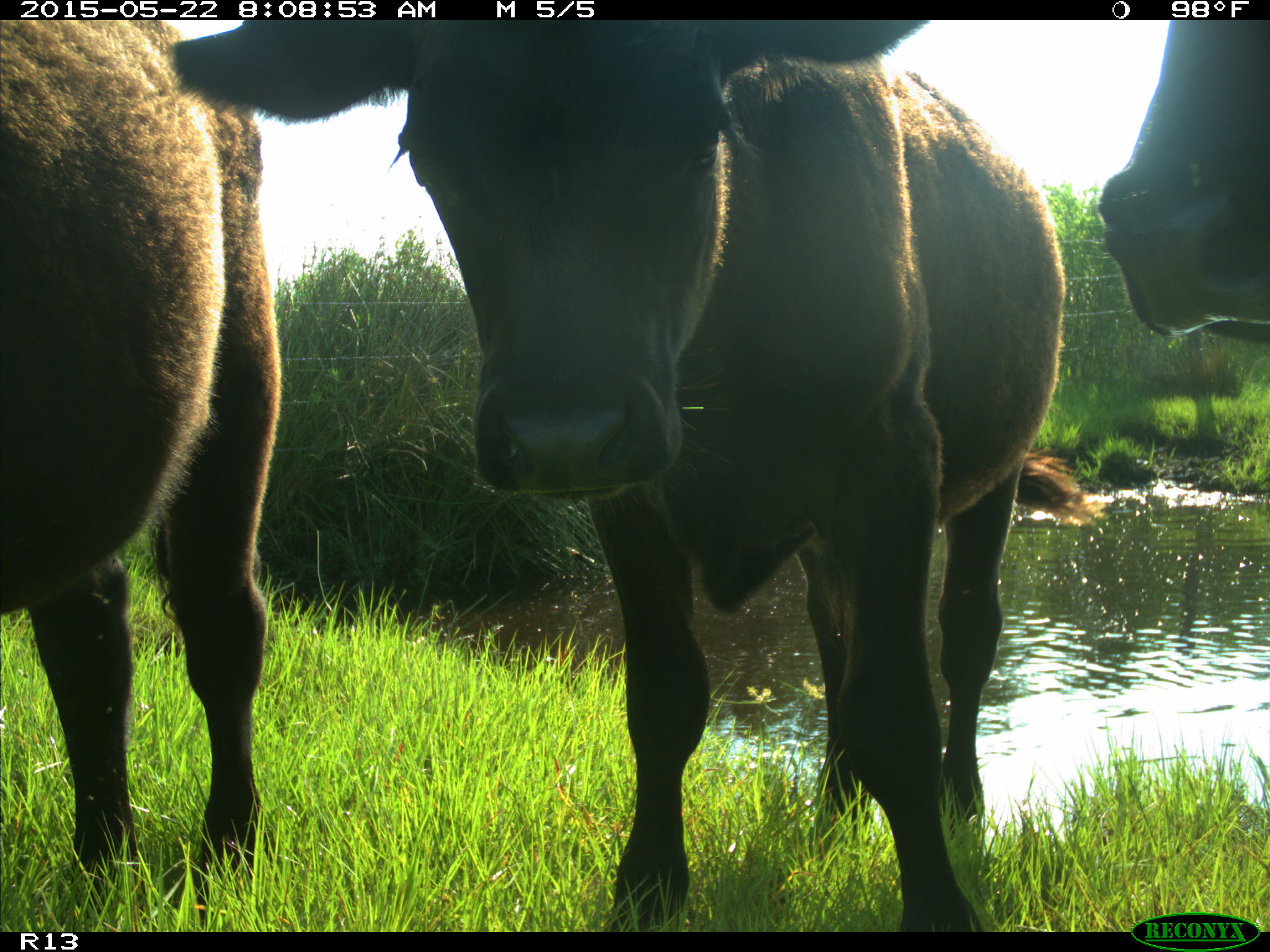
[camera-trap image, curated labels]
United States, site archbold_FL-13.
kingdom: Animalia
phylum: Chordata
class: Mammalia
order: Artiodactyla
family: Bovidae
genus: Bos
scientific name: Bos taurus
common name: domestic cow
Bos taurus (domestic cow).